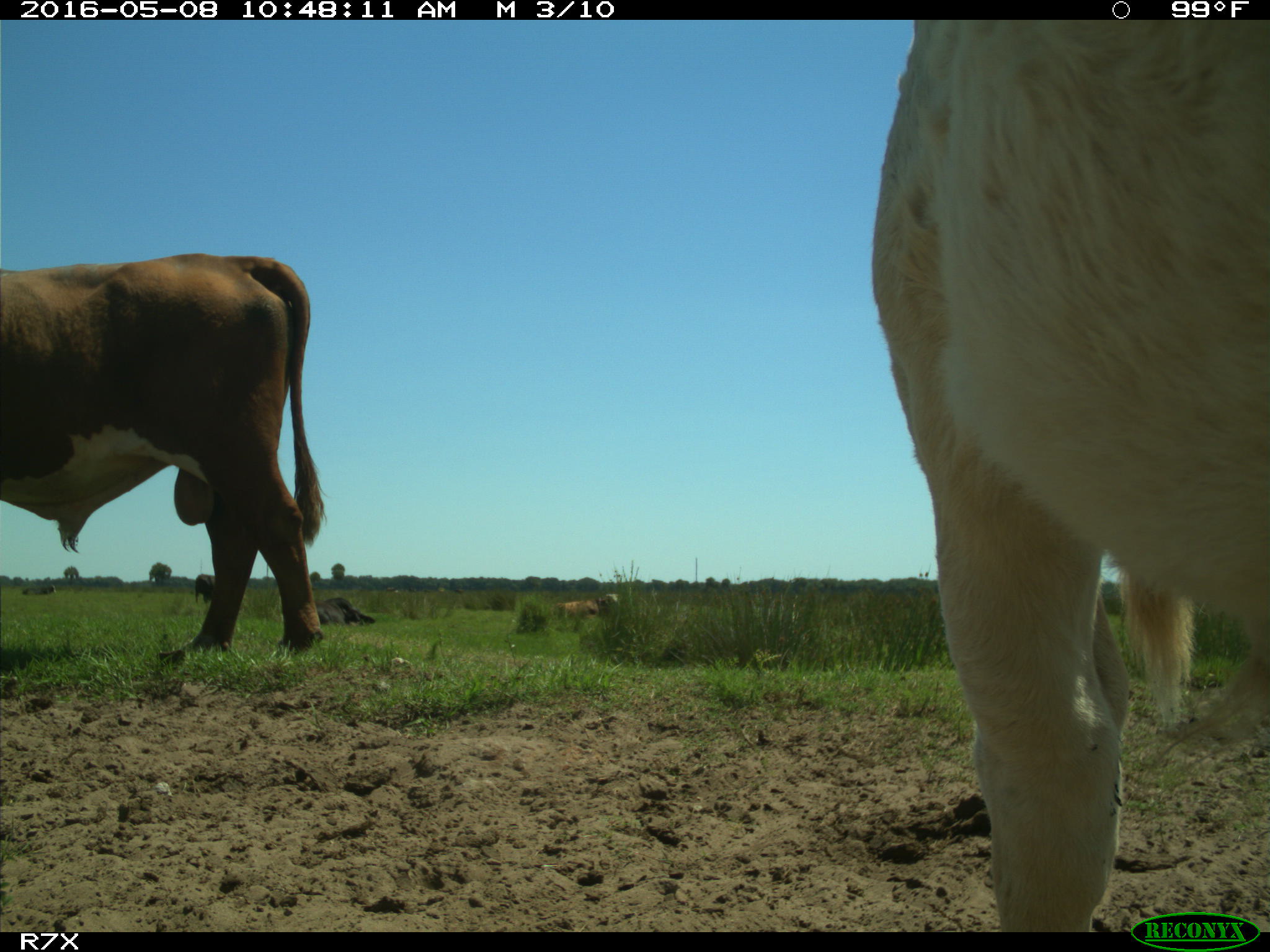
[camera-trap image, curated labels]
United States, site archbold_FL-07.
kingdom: Animalia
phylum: Chordata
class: Mammalia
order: Artiodactyla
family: Bovidae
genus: Bos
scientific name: Bos taurus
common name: domestic cow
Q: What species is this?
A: Bos taurus (domestic cow).